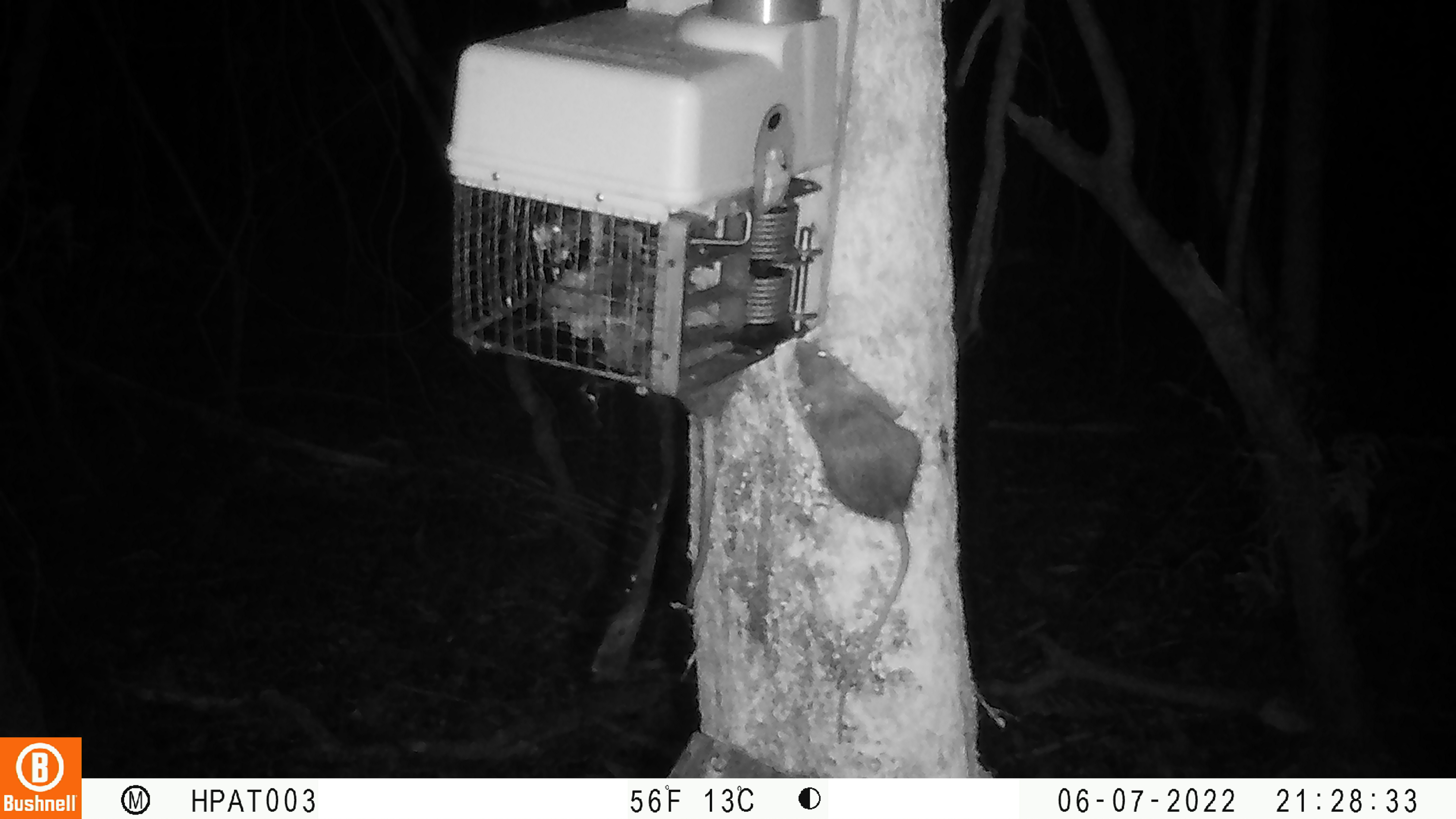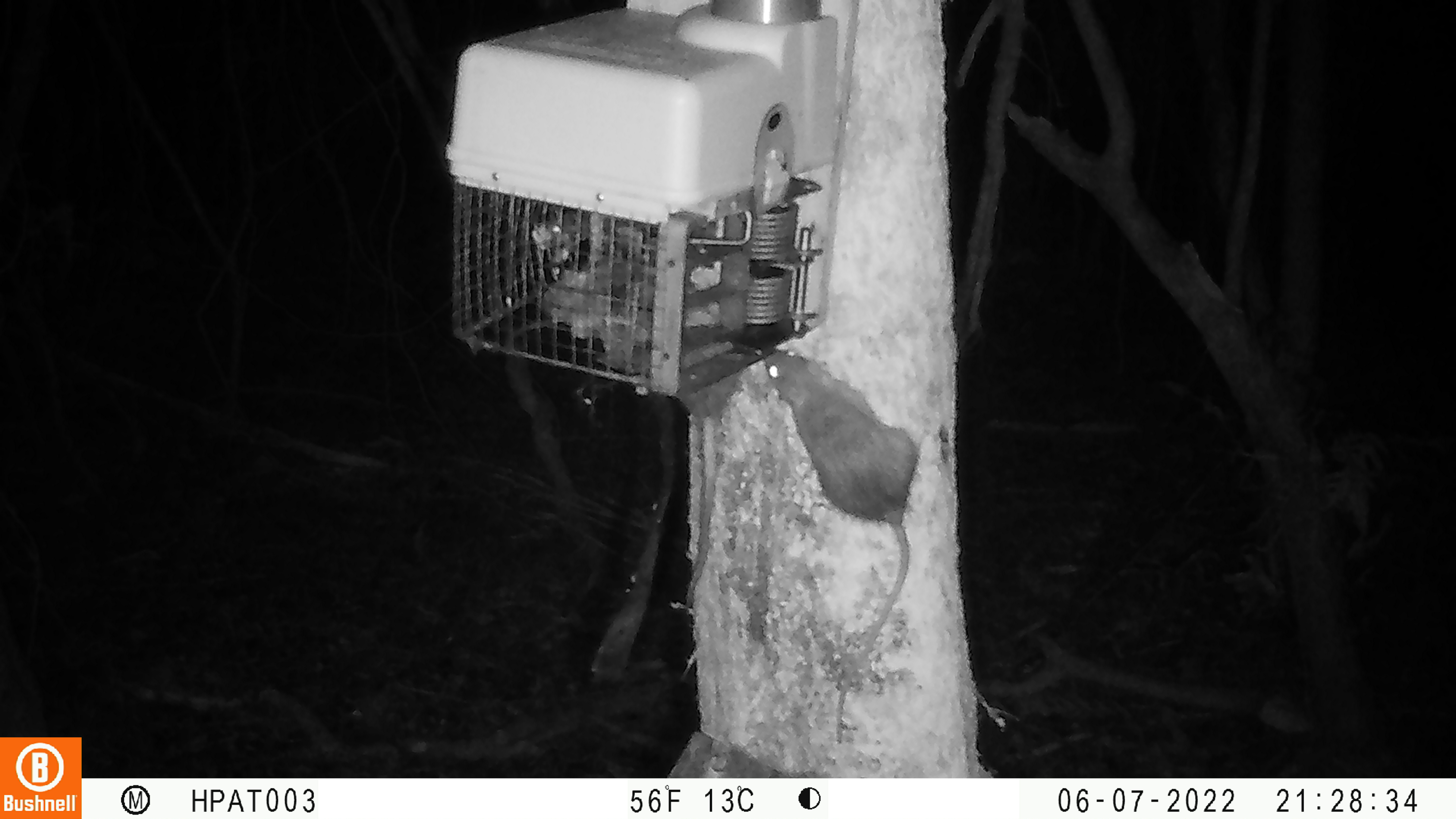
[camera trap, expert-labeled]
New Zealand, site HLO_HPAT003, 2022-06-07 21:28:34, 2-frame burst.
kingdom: Animalia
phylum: Chordata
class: Mammalia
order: Rodentia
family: Muridae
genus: Rattus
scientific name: Rattus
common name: rat